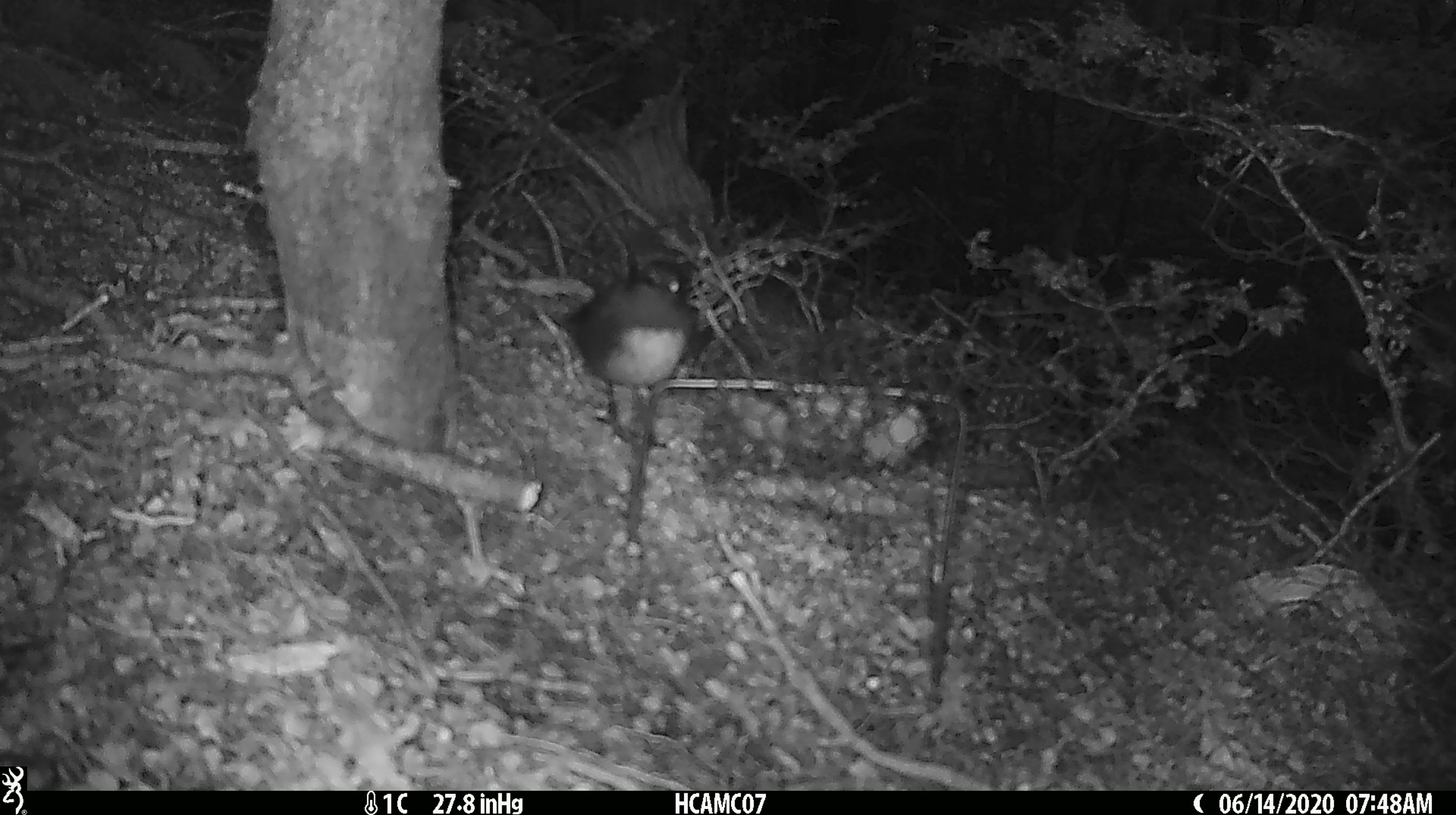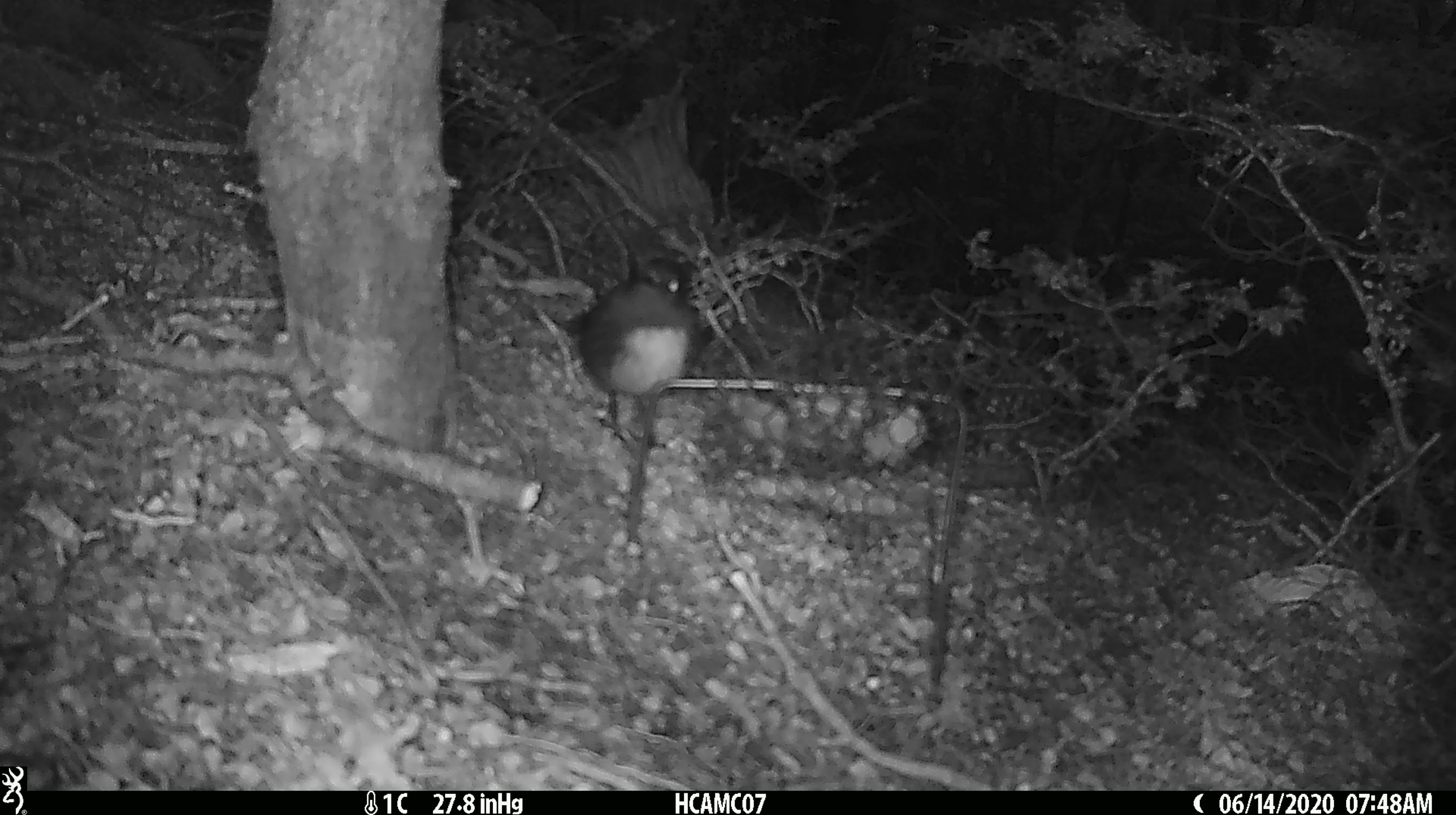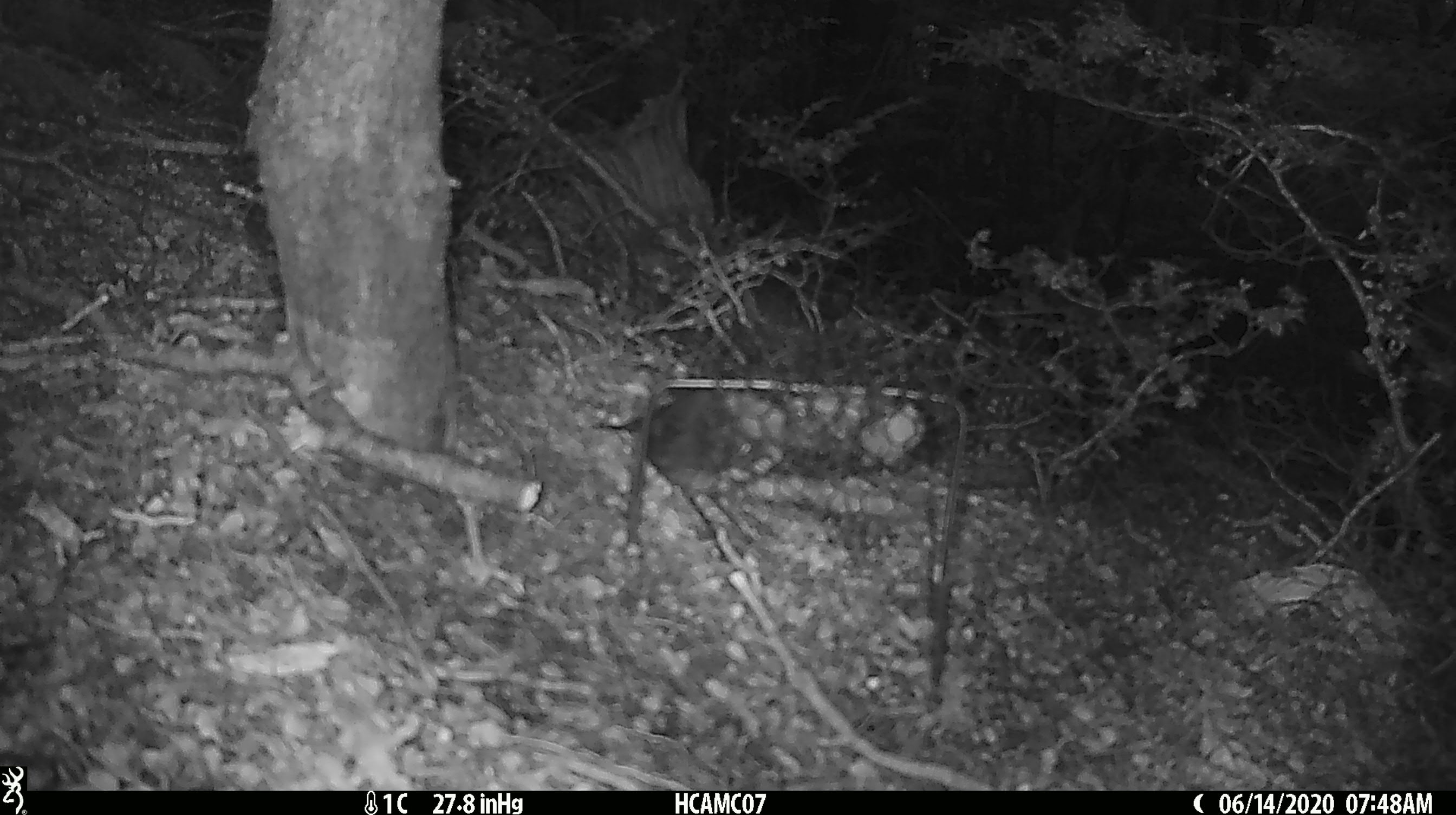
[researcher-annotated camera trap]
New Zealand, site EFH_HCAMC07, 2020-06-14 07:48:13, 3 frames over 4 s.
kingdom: Animalia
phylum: Chordata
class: Aves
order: Passeriformes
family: Petroicidae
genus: Petroica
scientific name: Petroica australis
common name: new zealand robin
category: robin